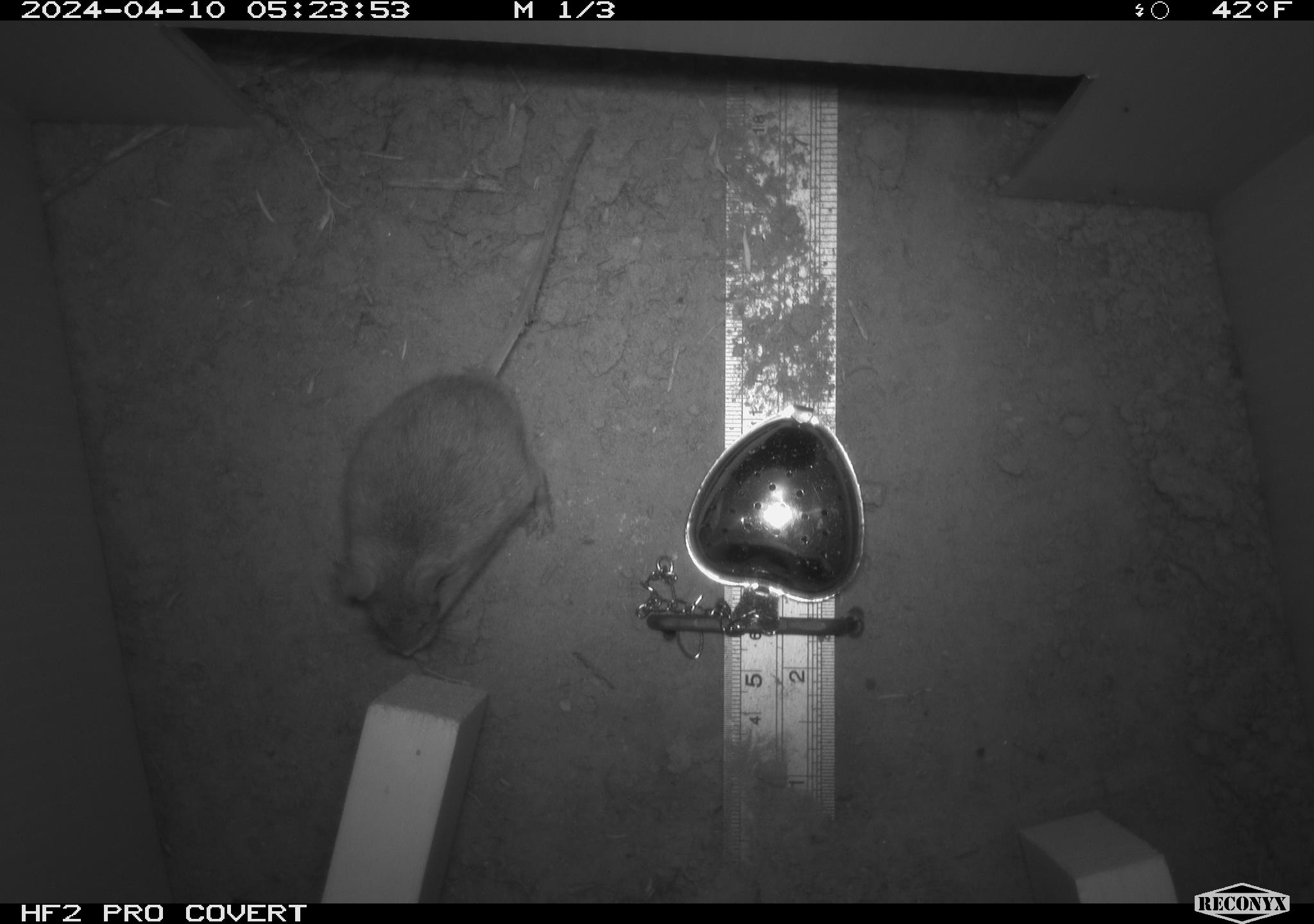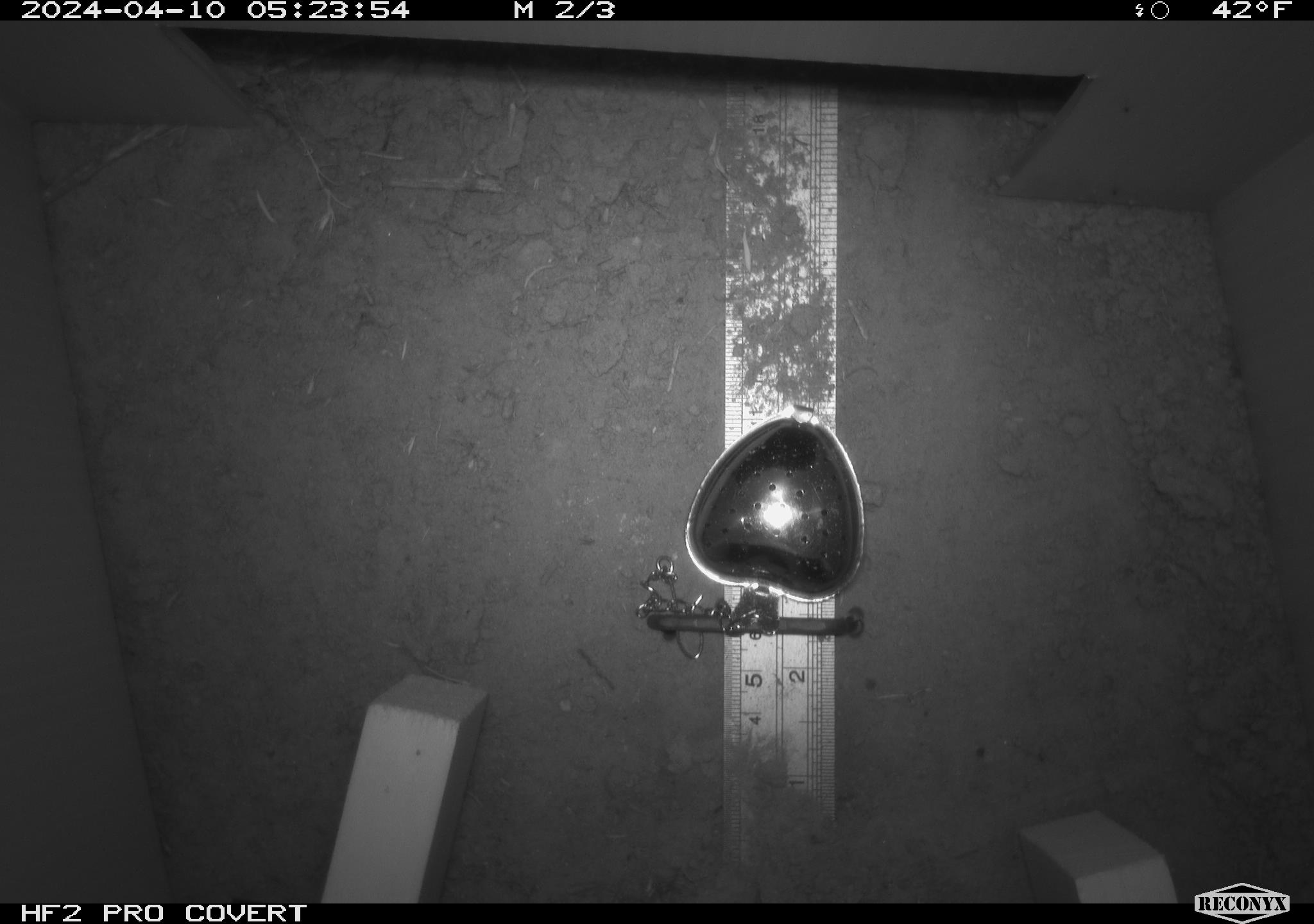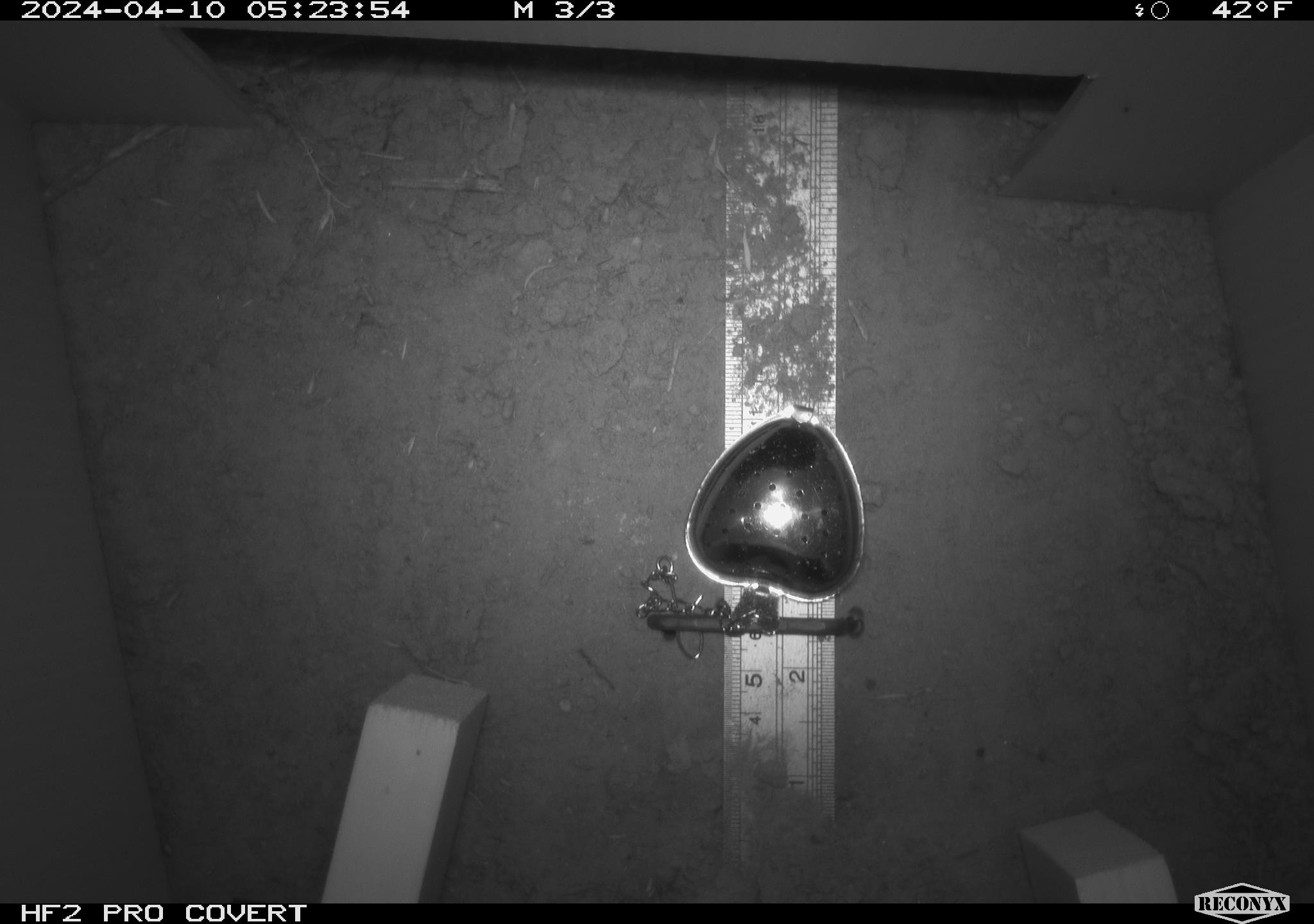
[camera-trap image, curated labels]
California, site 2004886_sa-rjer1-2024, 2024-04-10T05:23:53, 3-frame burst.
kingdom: Animalia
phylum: Chordata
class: Mammalia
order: Rodentia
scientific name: Rodentia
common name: mouse species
Mouse species (Rodentia).